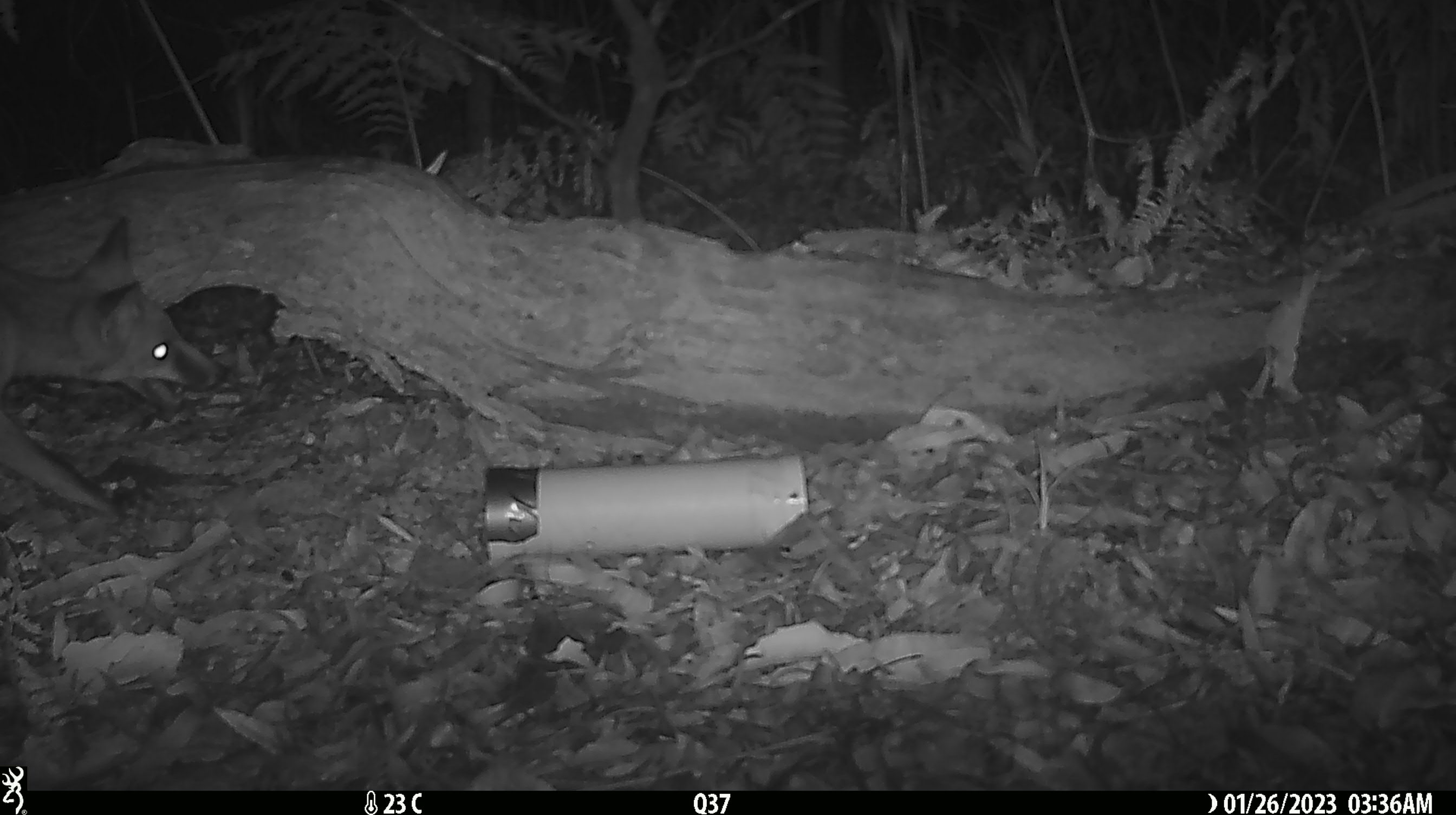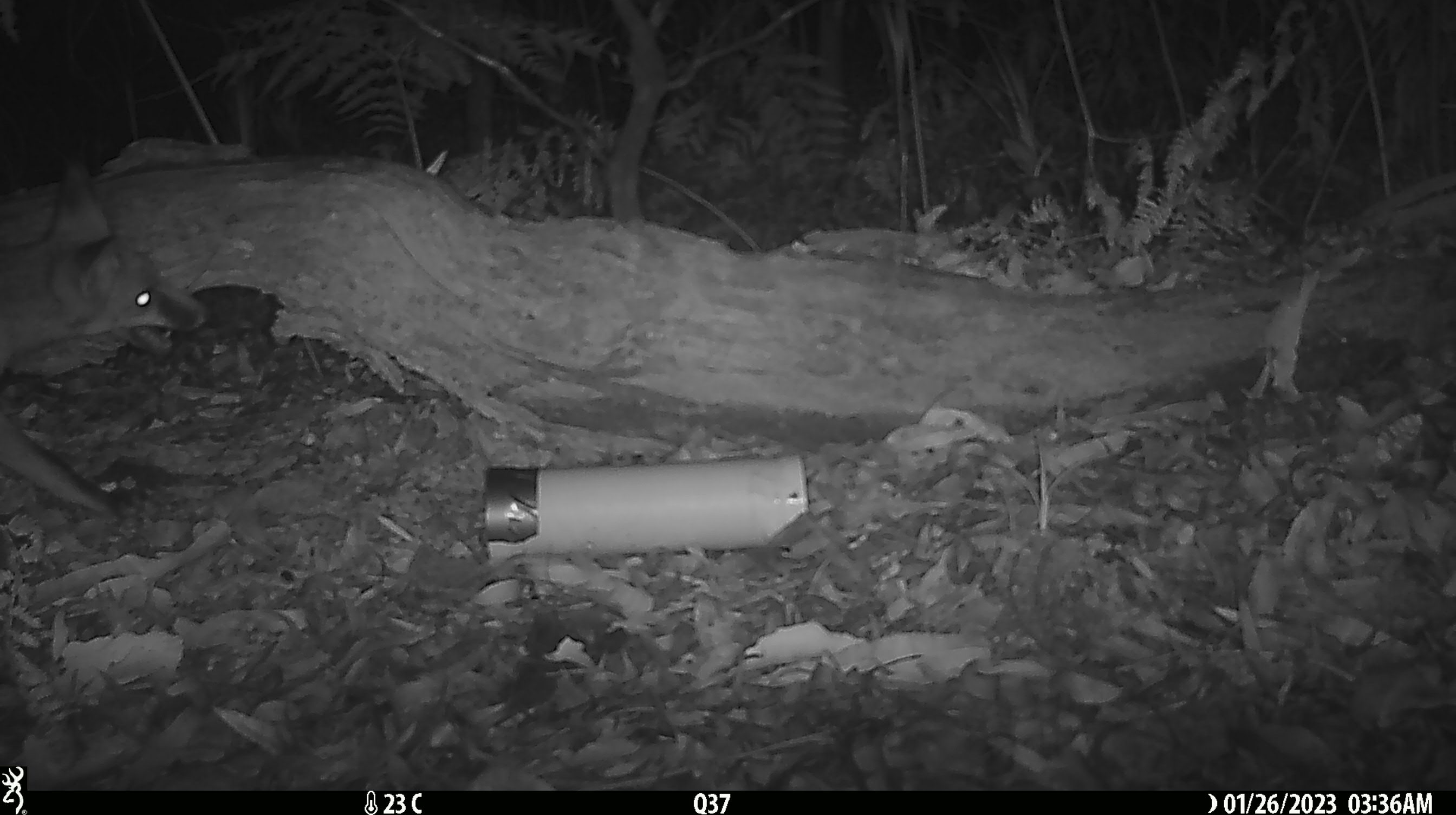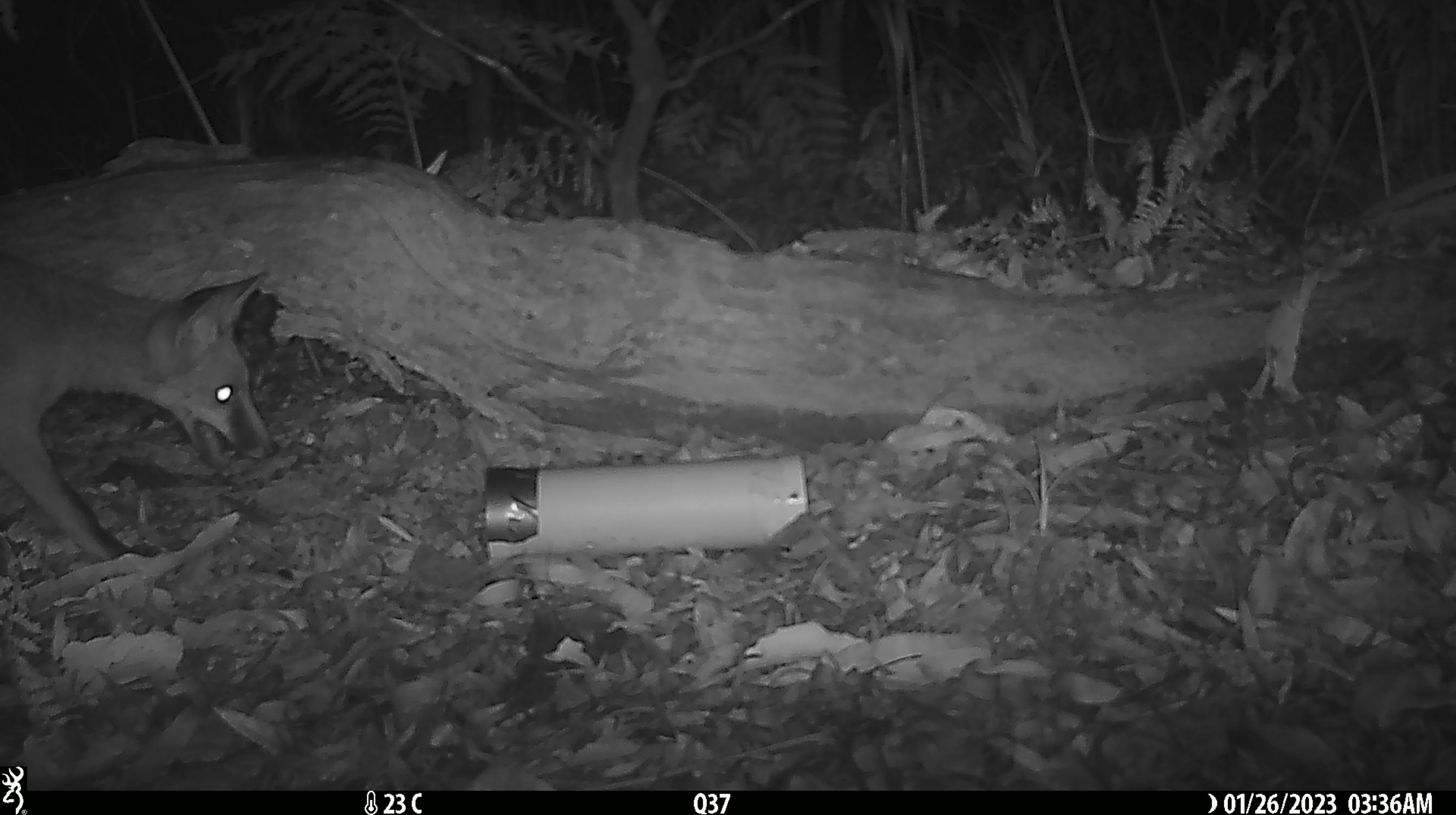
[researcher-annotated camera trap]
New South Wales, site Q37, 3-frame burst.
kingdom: Animalia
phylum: Chordata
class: Mammalia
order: Carnivora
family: Canidae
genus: Vulpes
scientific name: Vulpes vulpes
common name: red fox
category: fox